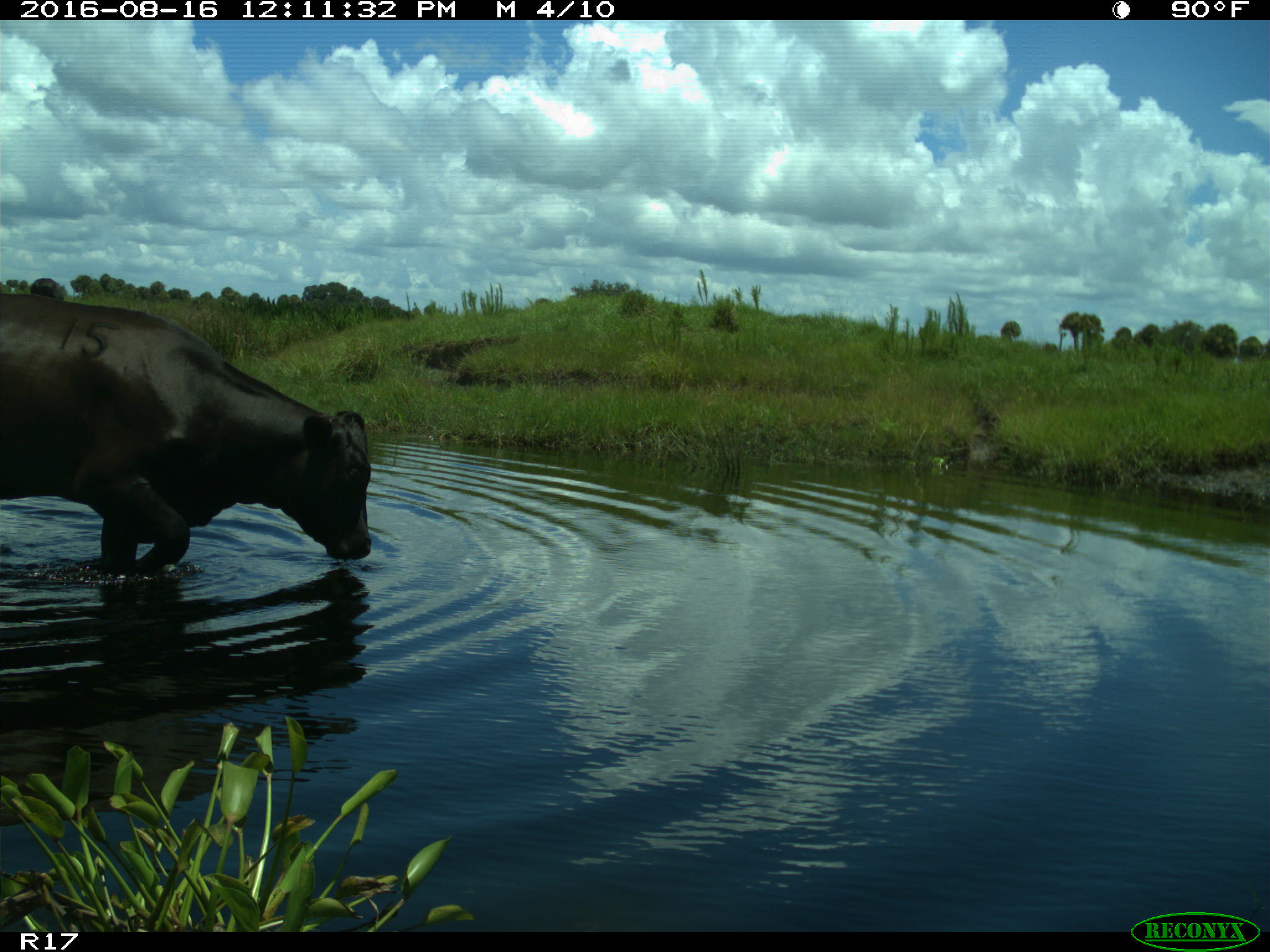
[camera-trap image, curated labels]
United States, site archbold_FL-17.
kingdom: Animalia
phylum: Chordata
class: Mammalia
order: Artiodactyla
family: Bovidae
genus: Bos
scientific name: Bos taurus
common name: domestic cow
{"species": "Bos taurus (domestic cow)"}